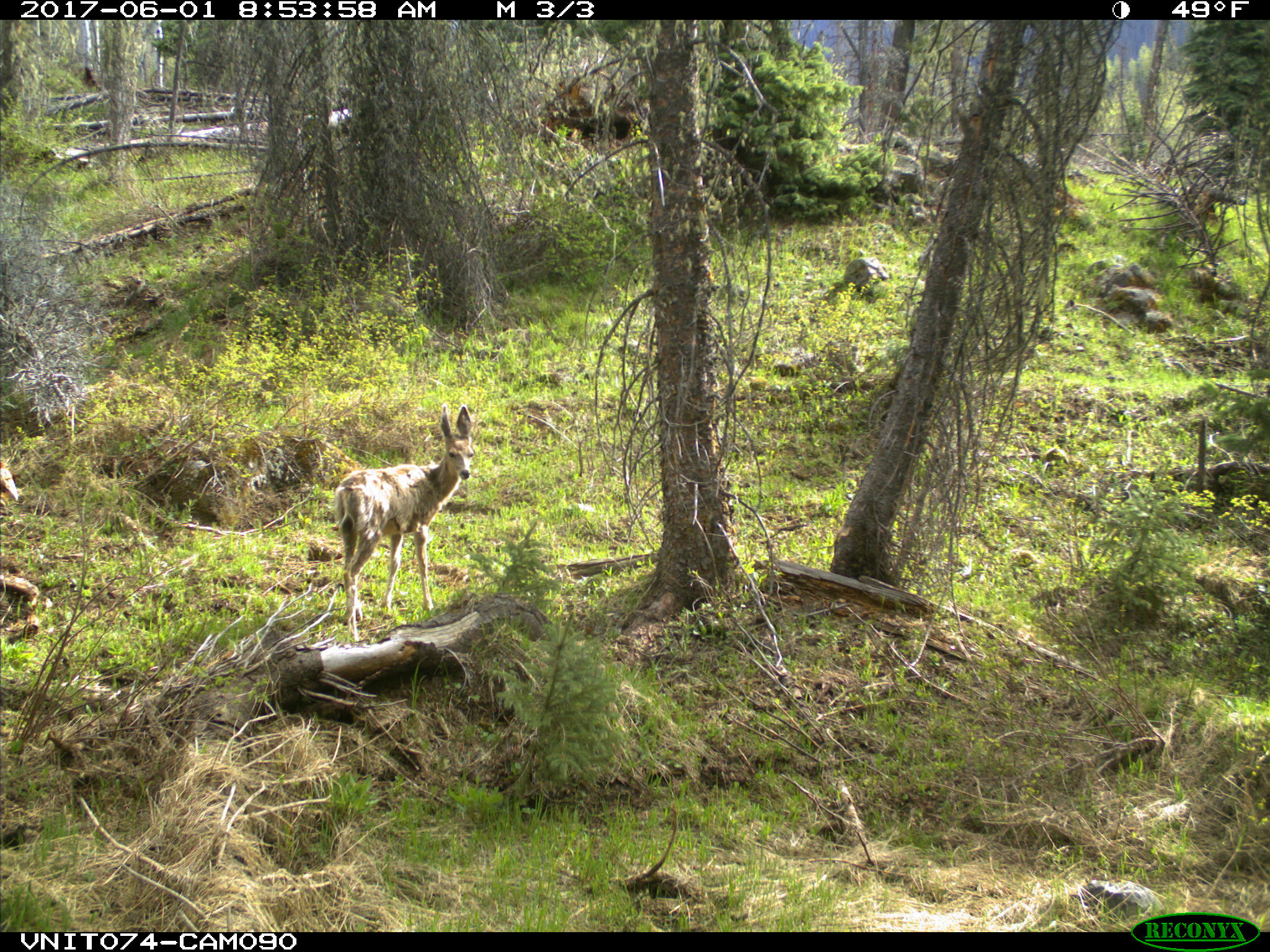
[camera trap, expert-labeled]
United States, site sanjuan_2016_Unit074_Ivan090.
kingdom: Animalia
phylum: Chordata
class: Mammalia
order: Artiodactyla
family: Cervidae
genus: Odocoileus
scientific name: Odocoileus hemionus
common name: mule deer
Odocoileus hemionus (mule deer).